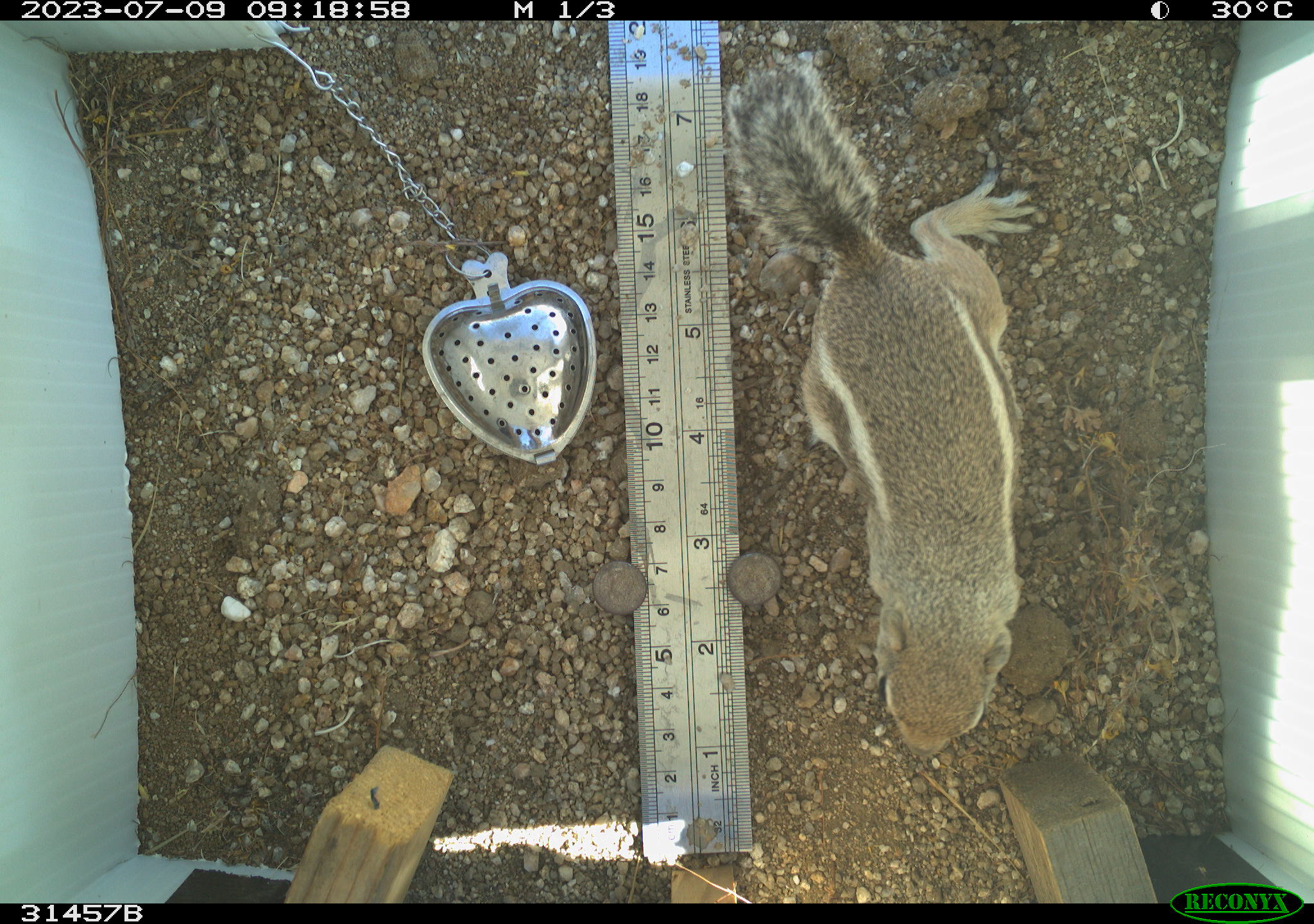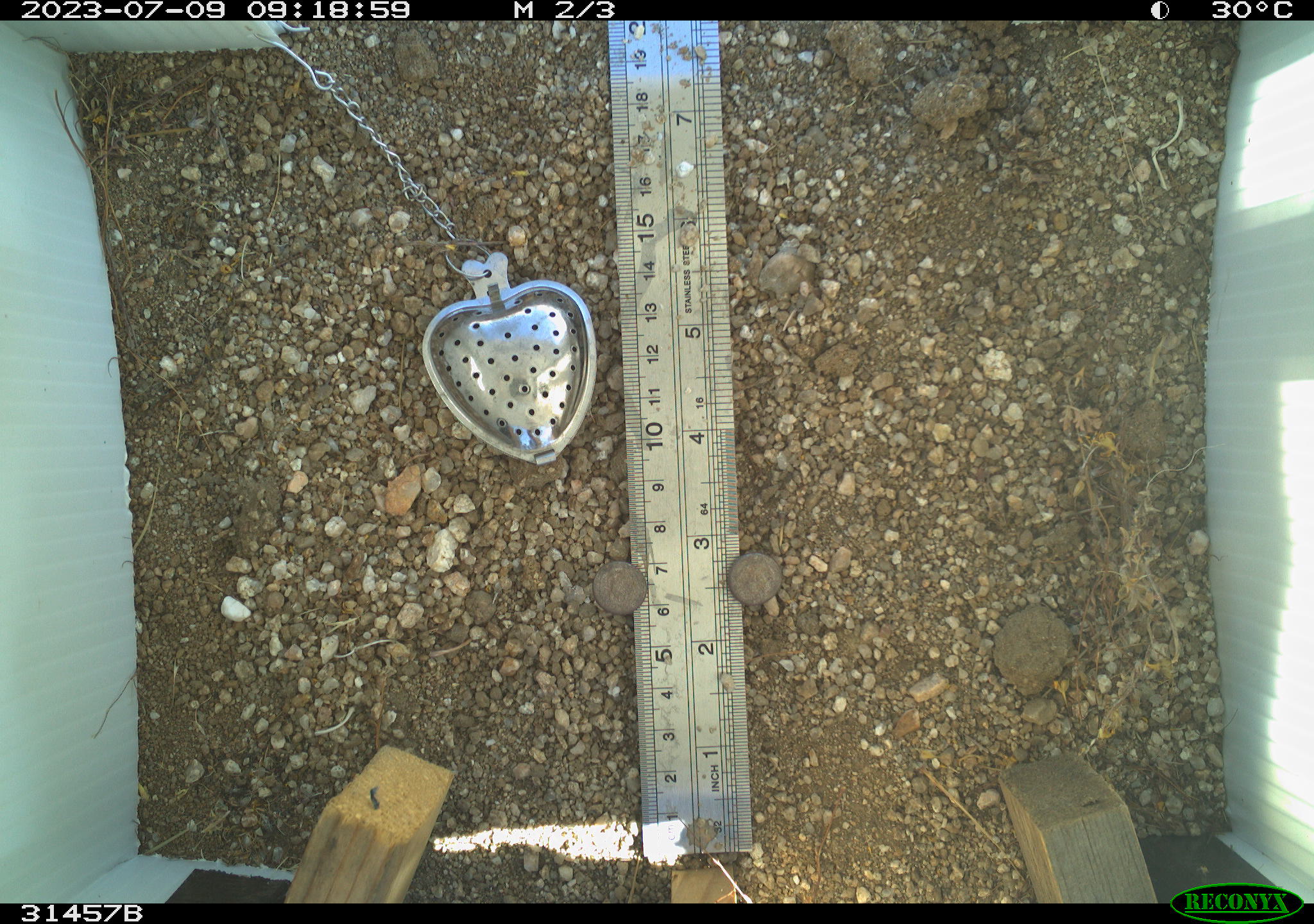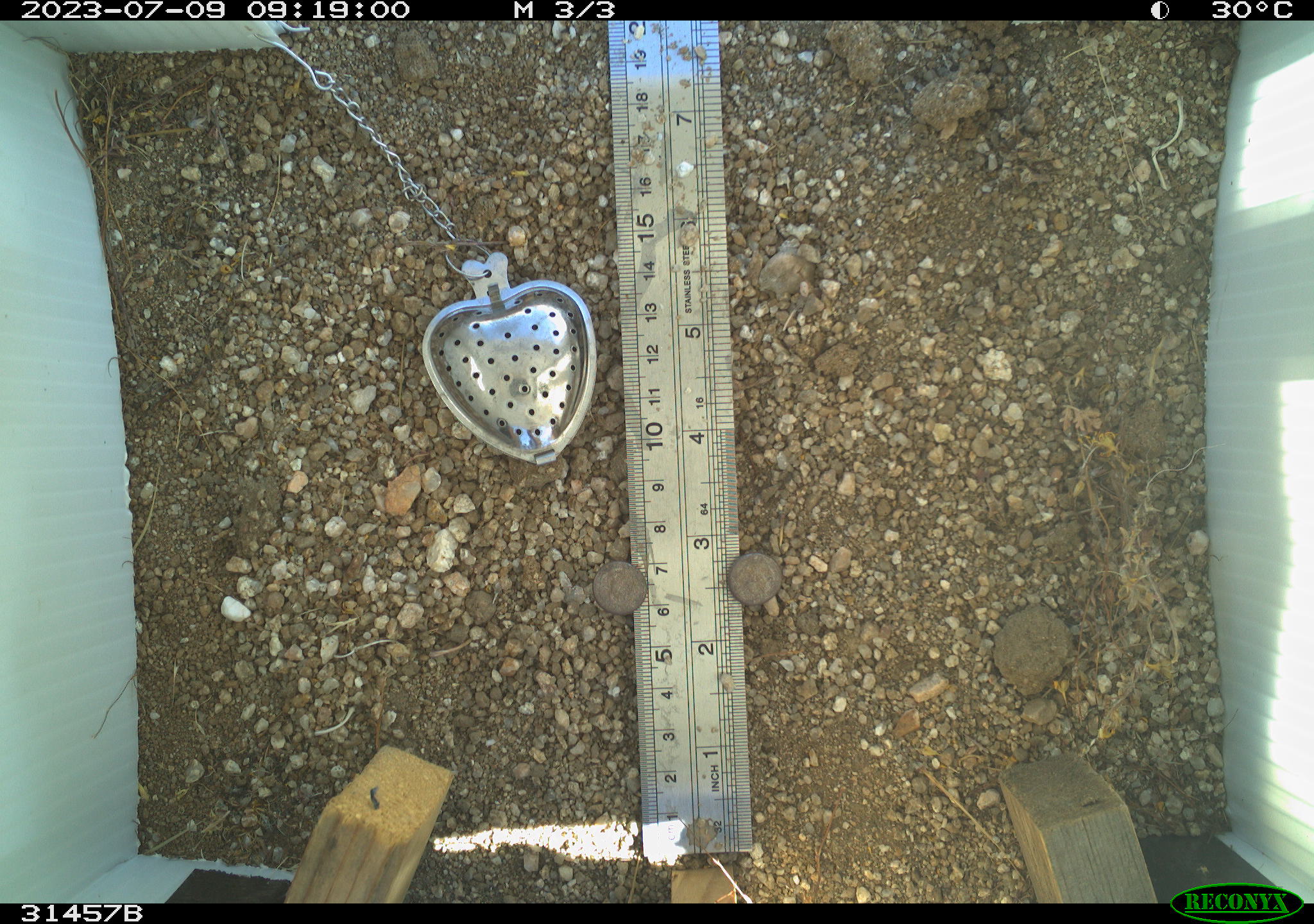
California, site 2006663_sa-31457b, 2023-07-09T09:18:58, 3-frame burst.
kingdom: Animalia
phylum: Chordata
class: Mammalia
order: Rodentia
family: Sciuridae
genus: Ammospermophilus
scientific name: Ammospermophilus leucurus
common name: white-tailed antelope squirrel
White-tailed antelope squirrel (Ammospermophilus leucurus).